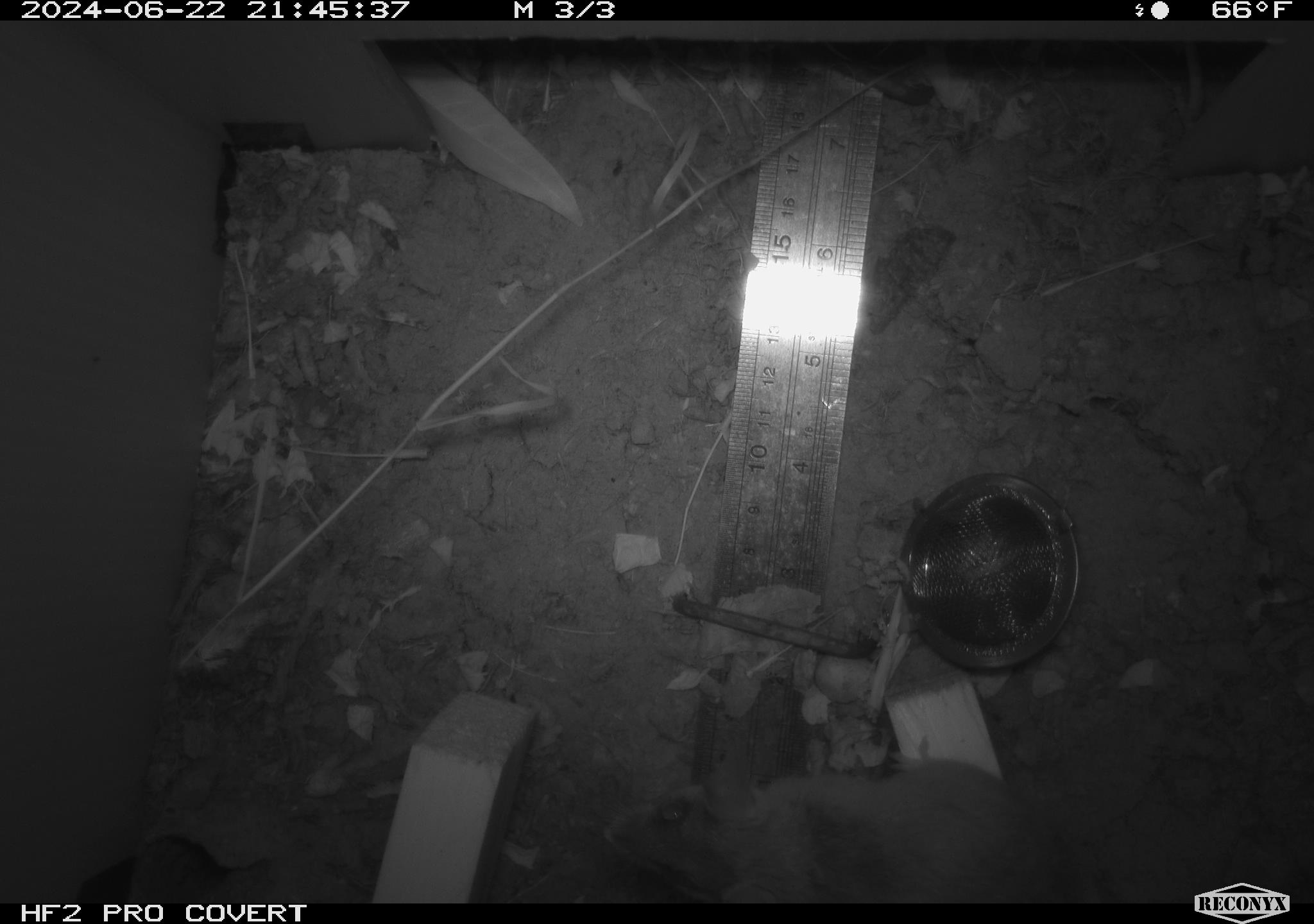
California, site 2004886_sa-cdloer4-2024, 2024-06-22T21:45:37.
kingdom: Animalia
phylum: Chordata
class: Mammalia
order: Rodentia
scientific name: Rodentia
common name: rodent